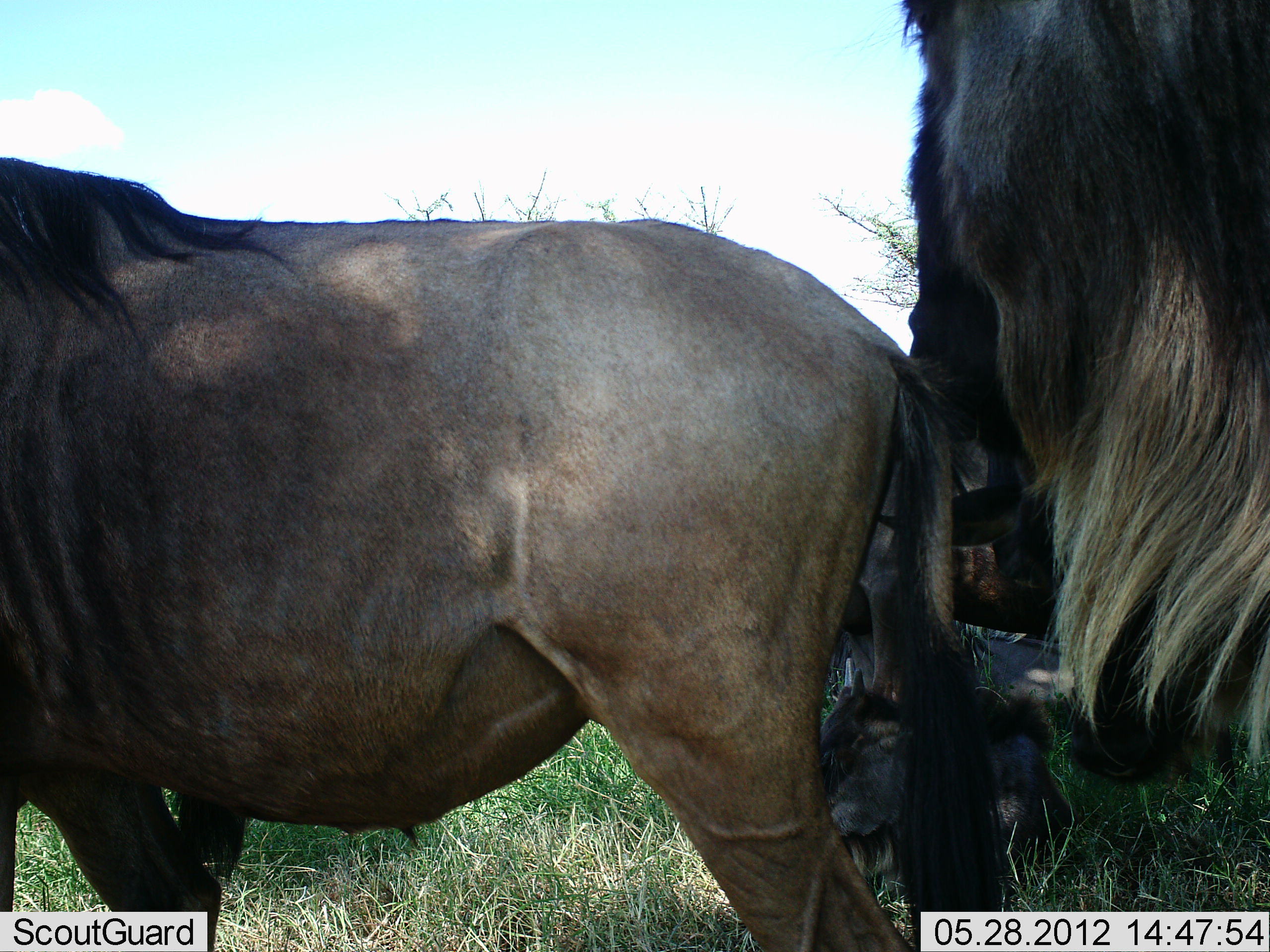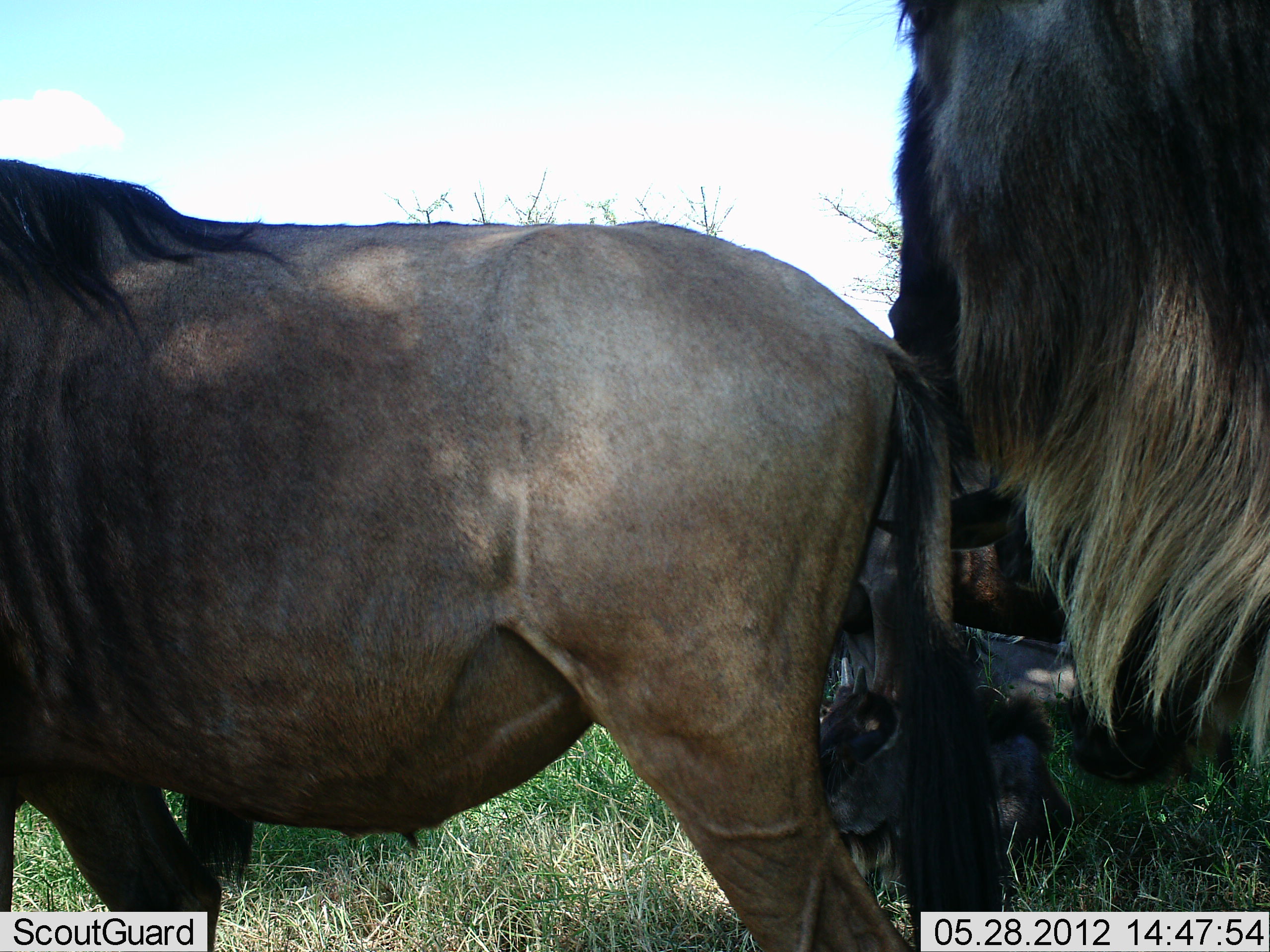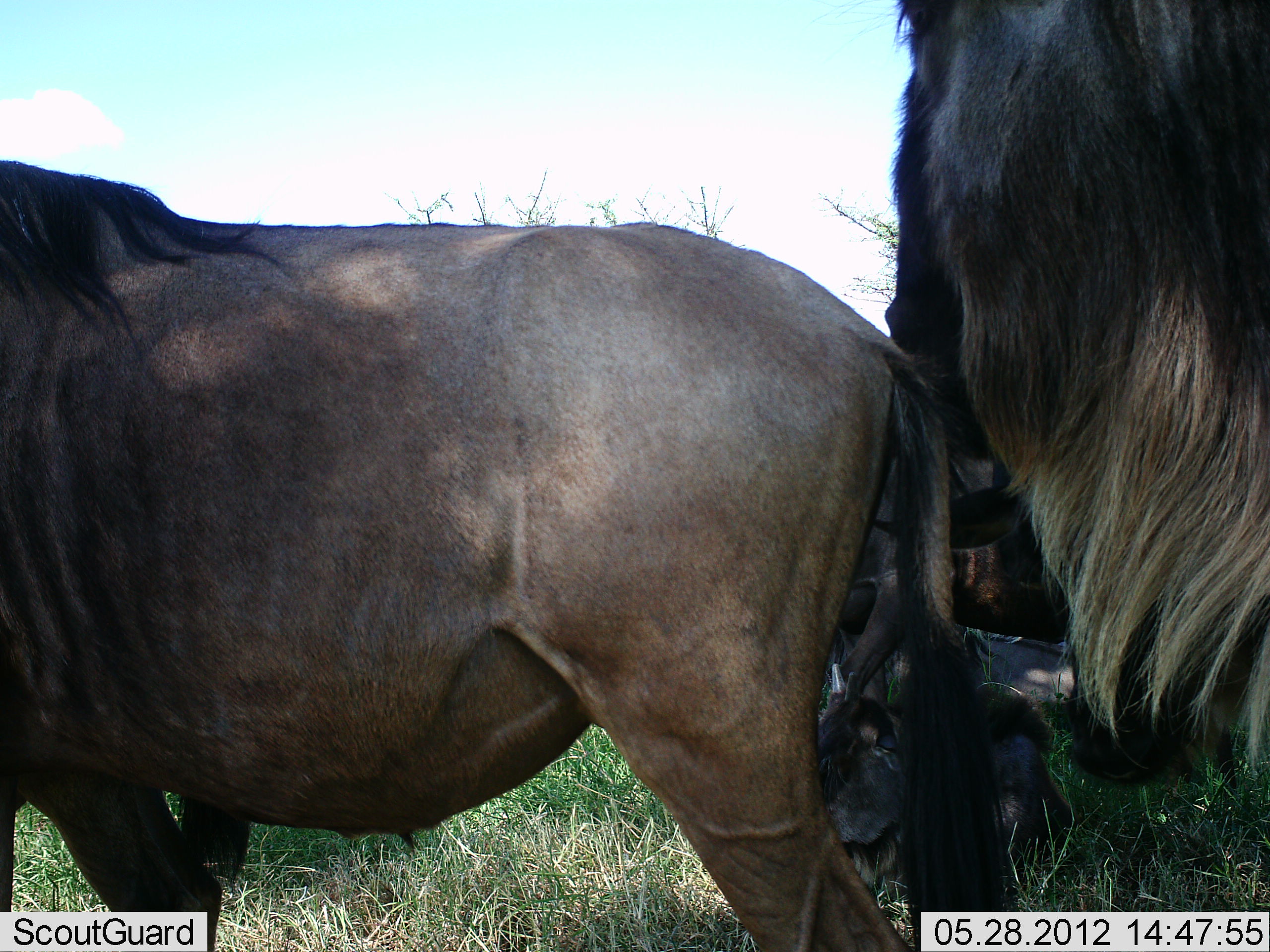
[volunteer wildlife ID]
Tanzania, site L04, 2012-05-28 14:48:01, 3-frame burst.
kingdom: Animalia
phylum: Chordata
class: Mammalia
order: Artiodactyla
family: Bovidae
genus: Connochaetes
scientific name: Connochaetes taurinus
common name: blue wildebeest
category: wildebeest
Wildebeest (blue wildebeest) (Connochaetes taurinus), count 4. Behavior (volunteer vote fractions): standing 90%, resting 70%, moving 0%, interacting 50%. Young present (vote fraction): 30%. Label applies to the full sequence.